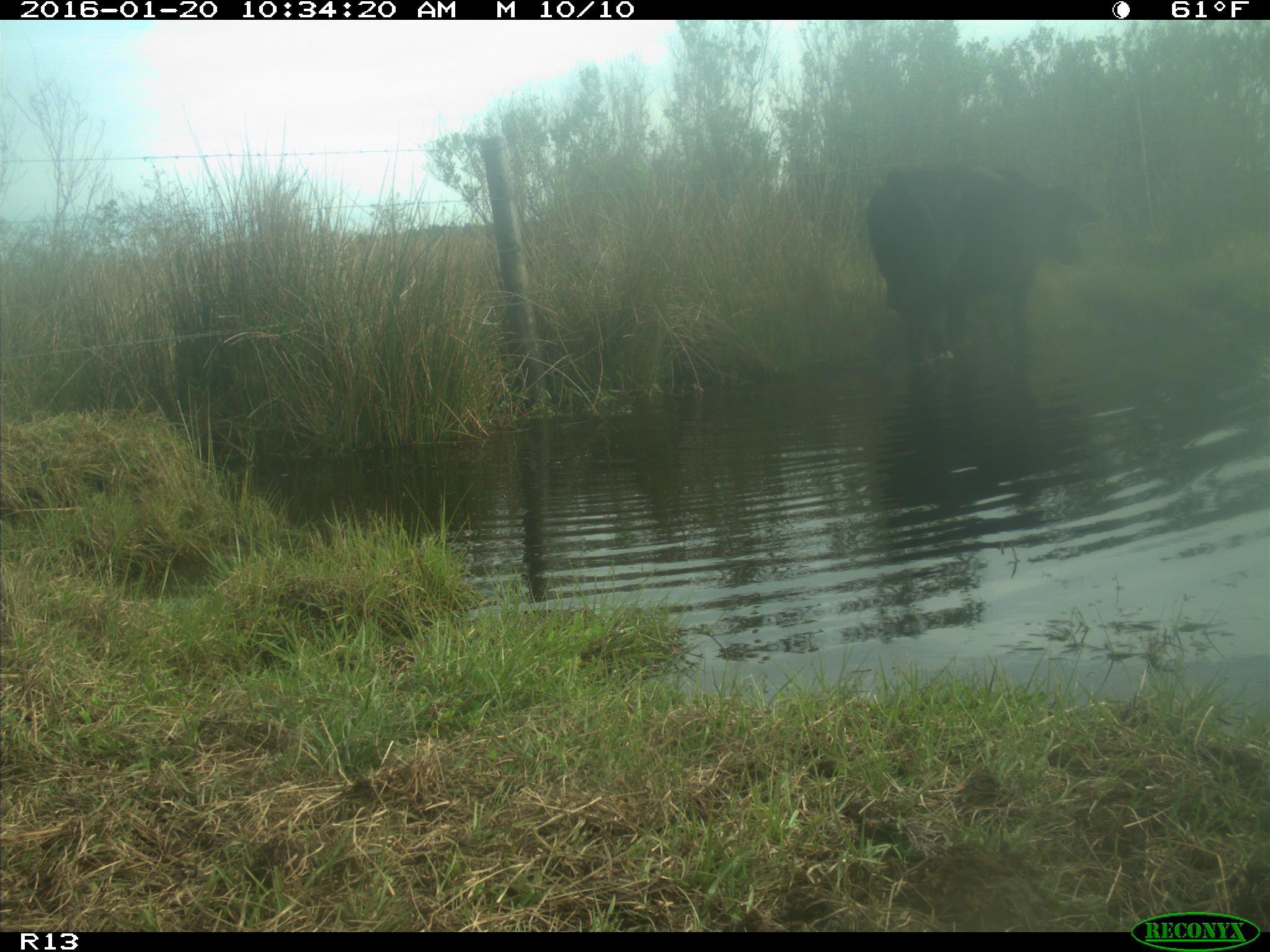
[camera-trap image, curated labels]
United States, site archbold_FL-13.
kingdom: Animalia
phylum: Chordata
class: Mammalia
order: Artiodactyla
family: Bovidae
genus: Bos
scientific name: Bos taurus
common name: domestic cow